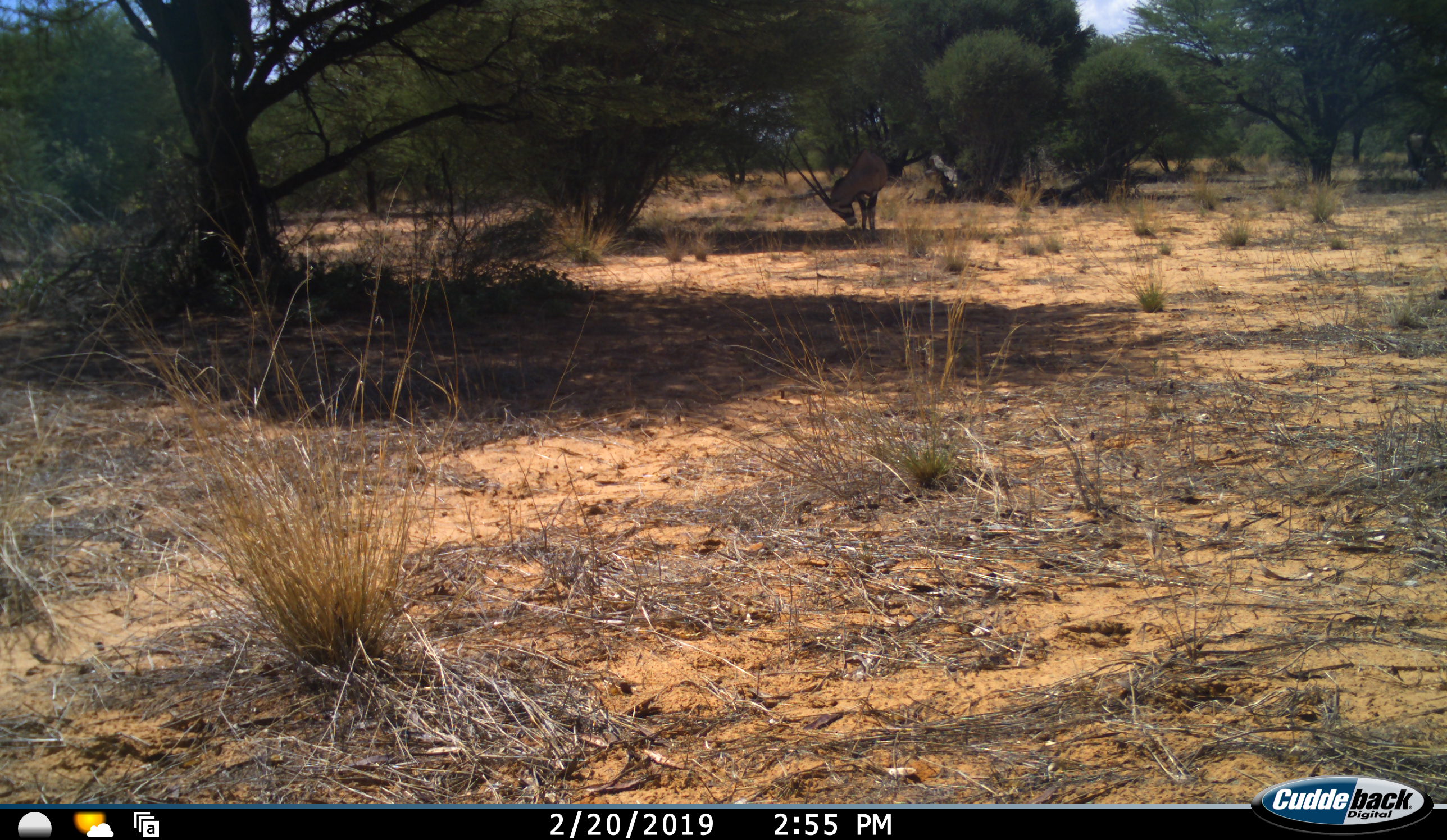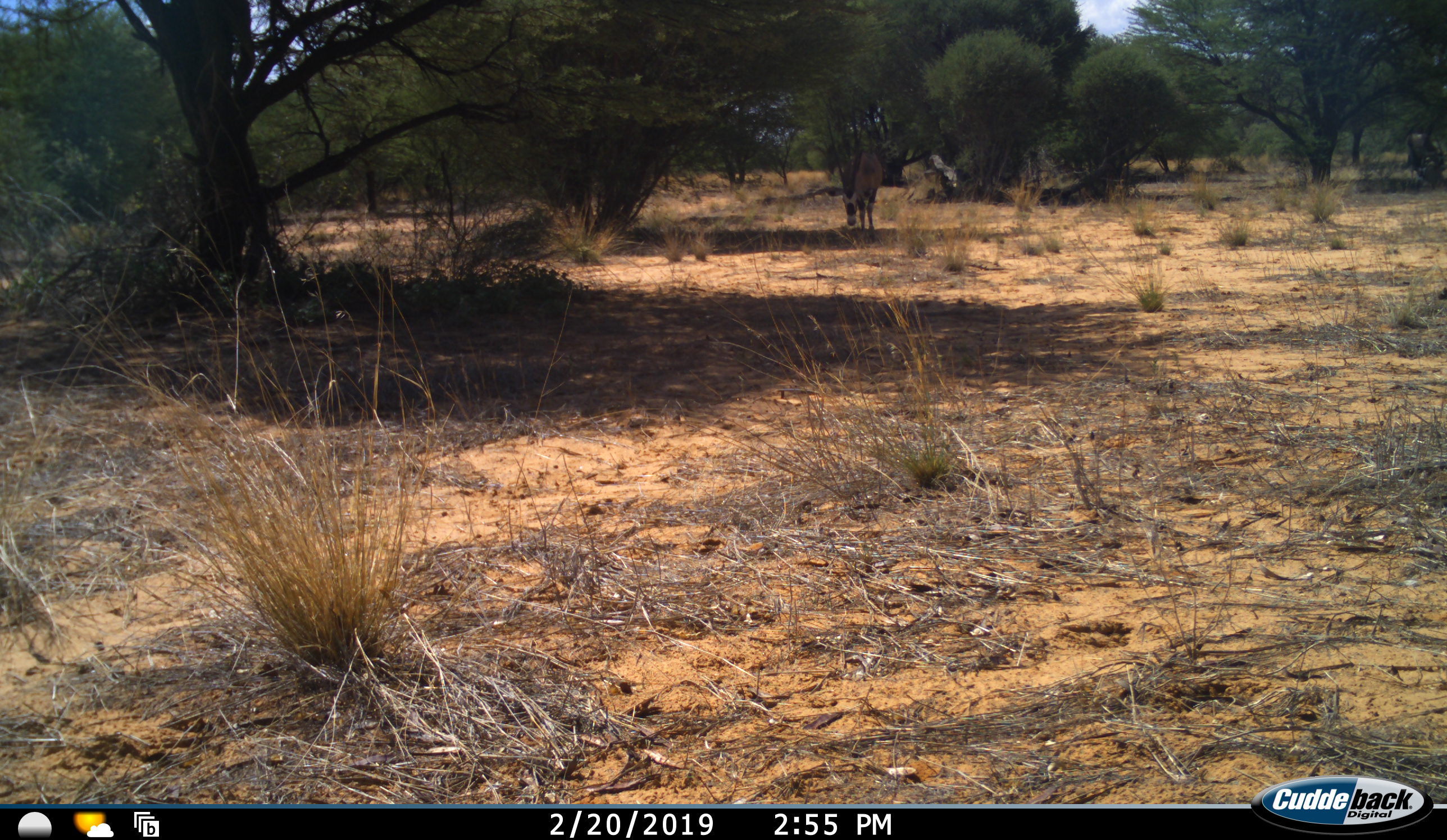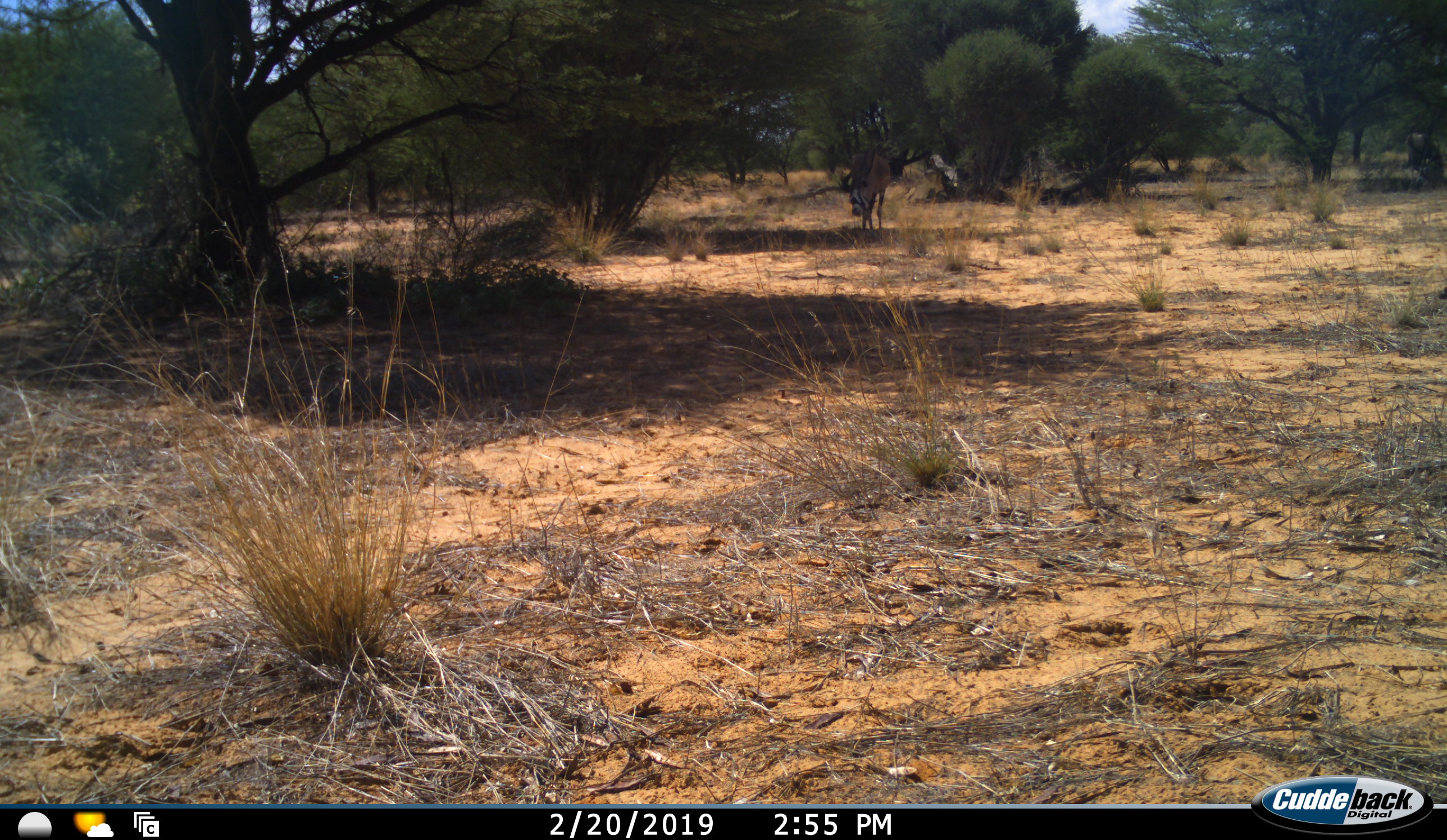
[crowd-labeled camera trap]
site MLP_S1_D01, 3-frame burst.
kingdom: Animalia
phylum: Chordata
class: Mammalia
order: Artiodactyla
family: Bovidae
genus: Oryx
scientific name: Oryx gazella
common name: gemsbok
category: oryx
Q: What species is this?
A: Oryx (gemsbok) (Oryx gazella).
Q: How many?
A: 1.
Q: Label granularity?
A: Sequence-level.